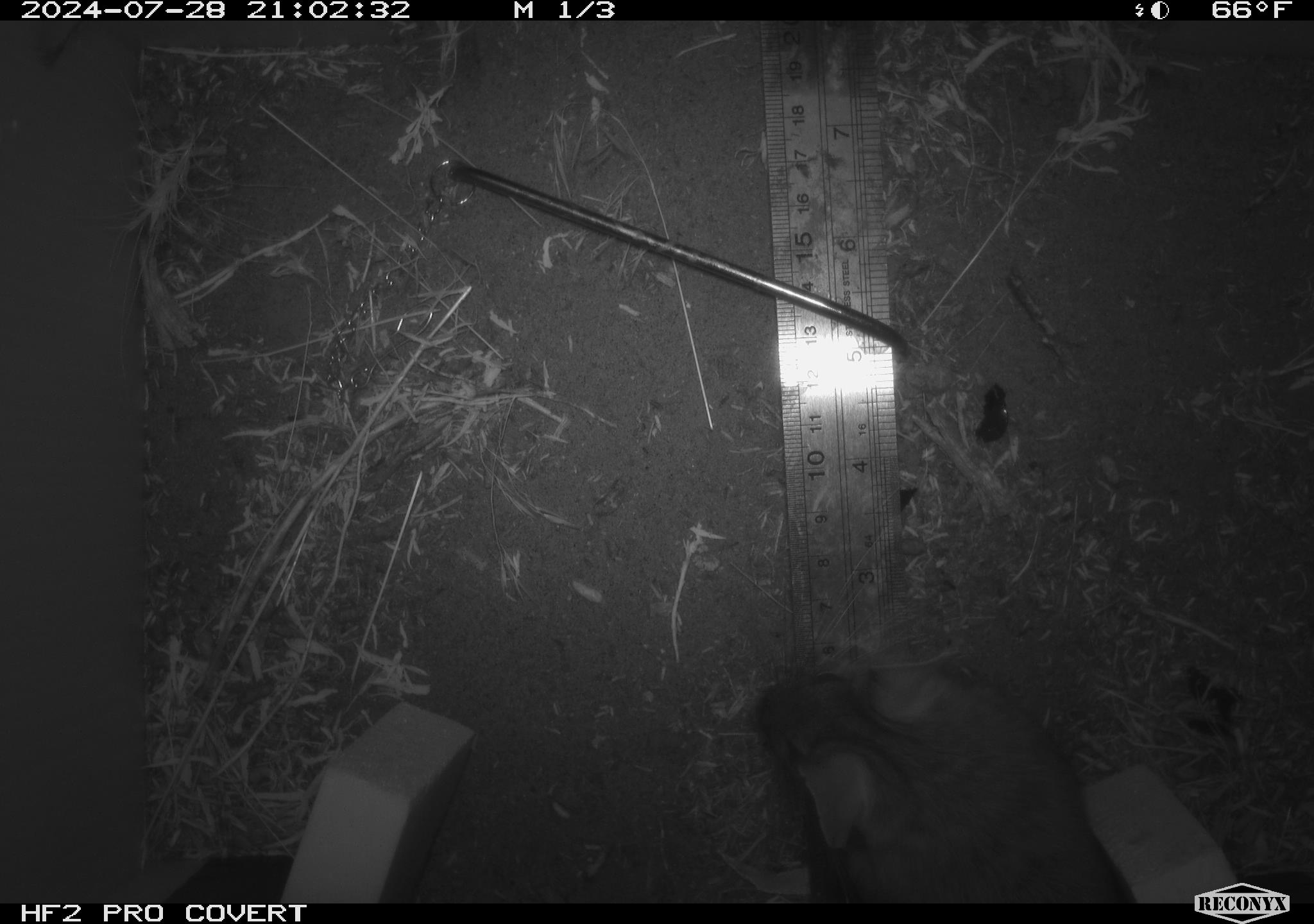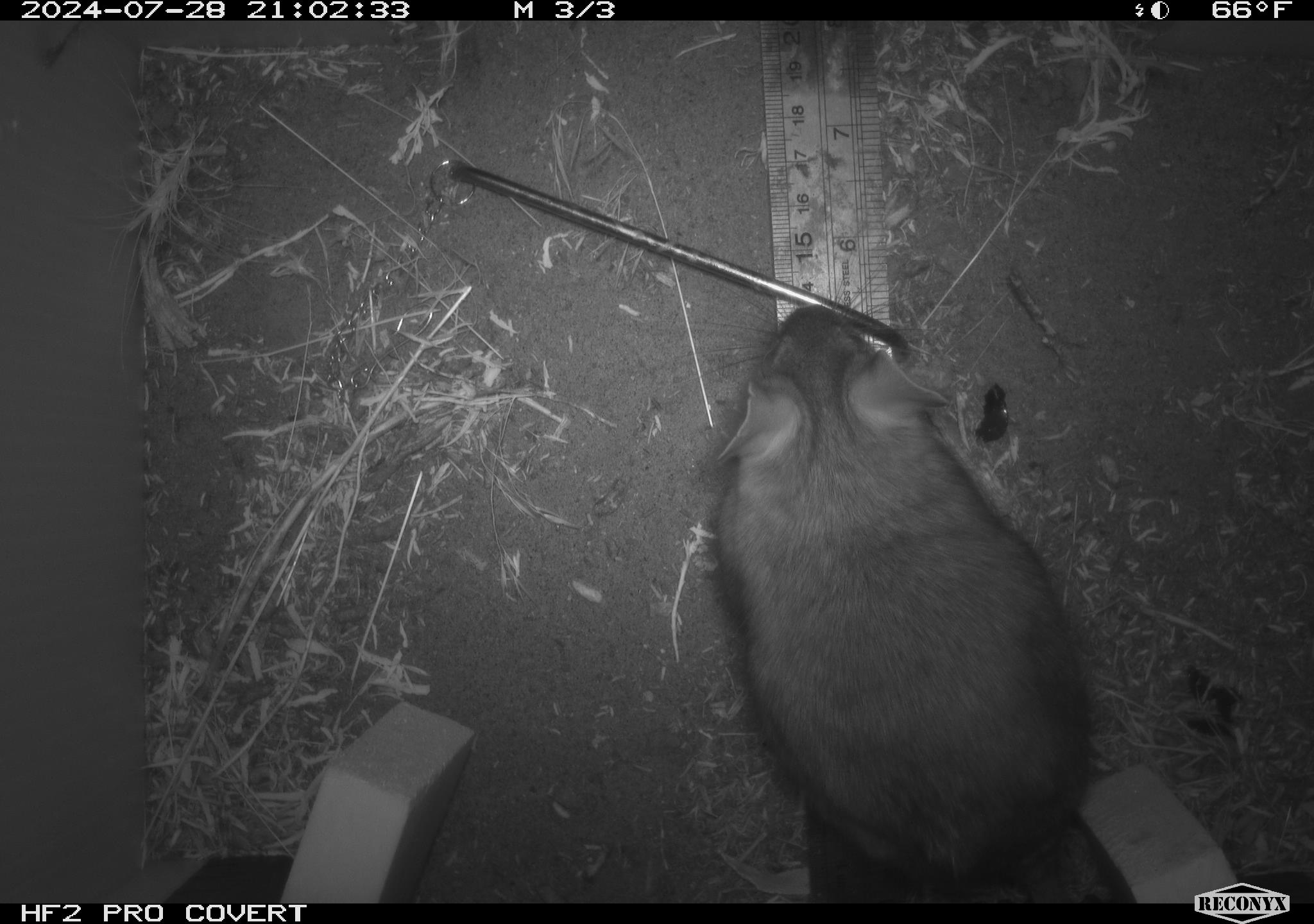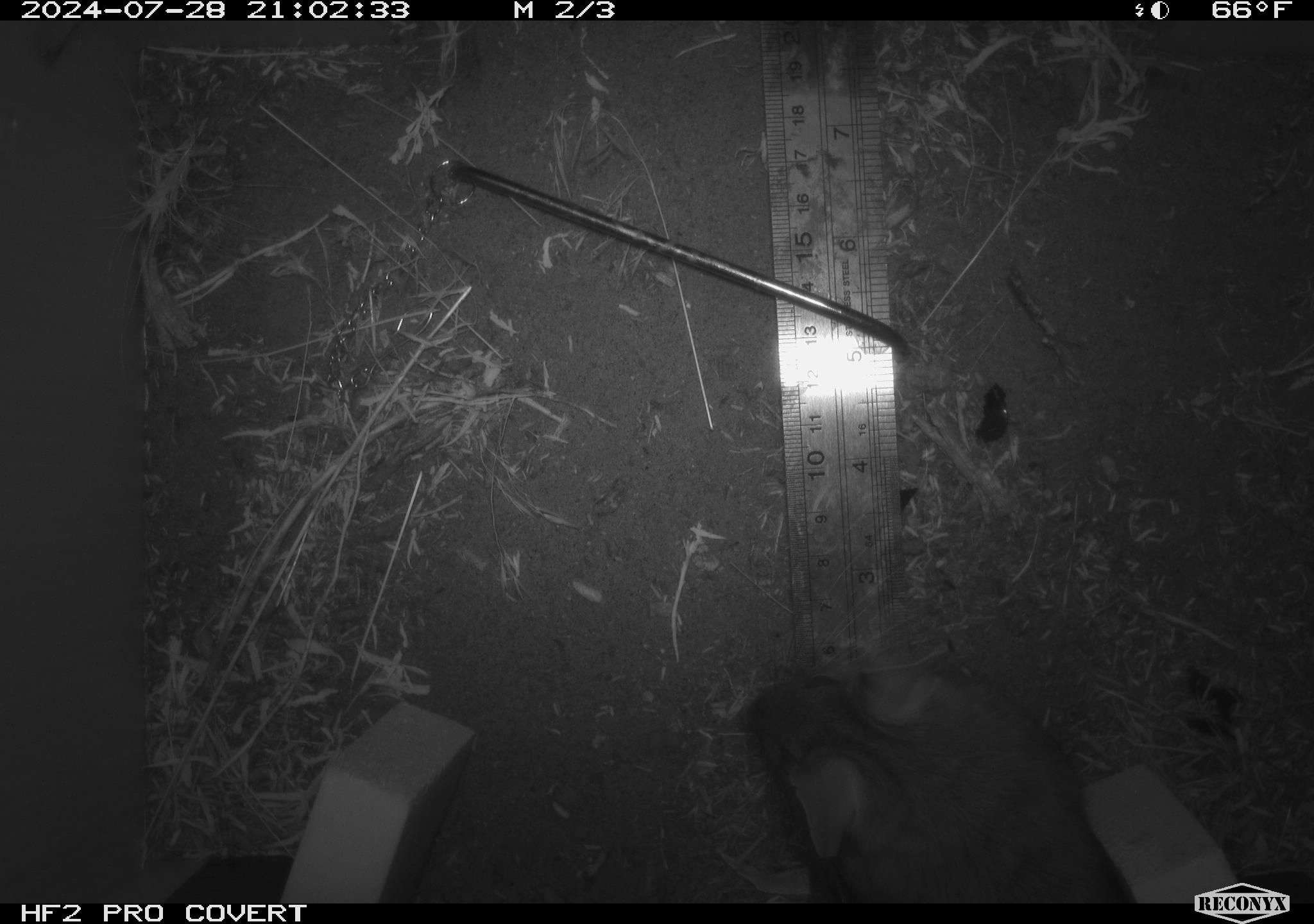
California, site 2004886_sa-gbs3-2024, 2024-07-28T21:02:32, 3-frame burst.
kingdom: Animalia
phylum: Chordata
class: Mammalia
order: Rodentia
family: Cricetidae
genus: Neotoma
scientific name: Neotoma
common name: pack rat or woodrat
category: neotoma species